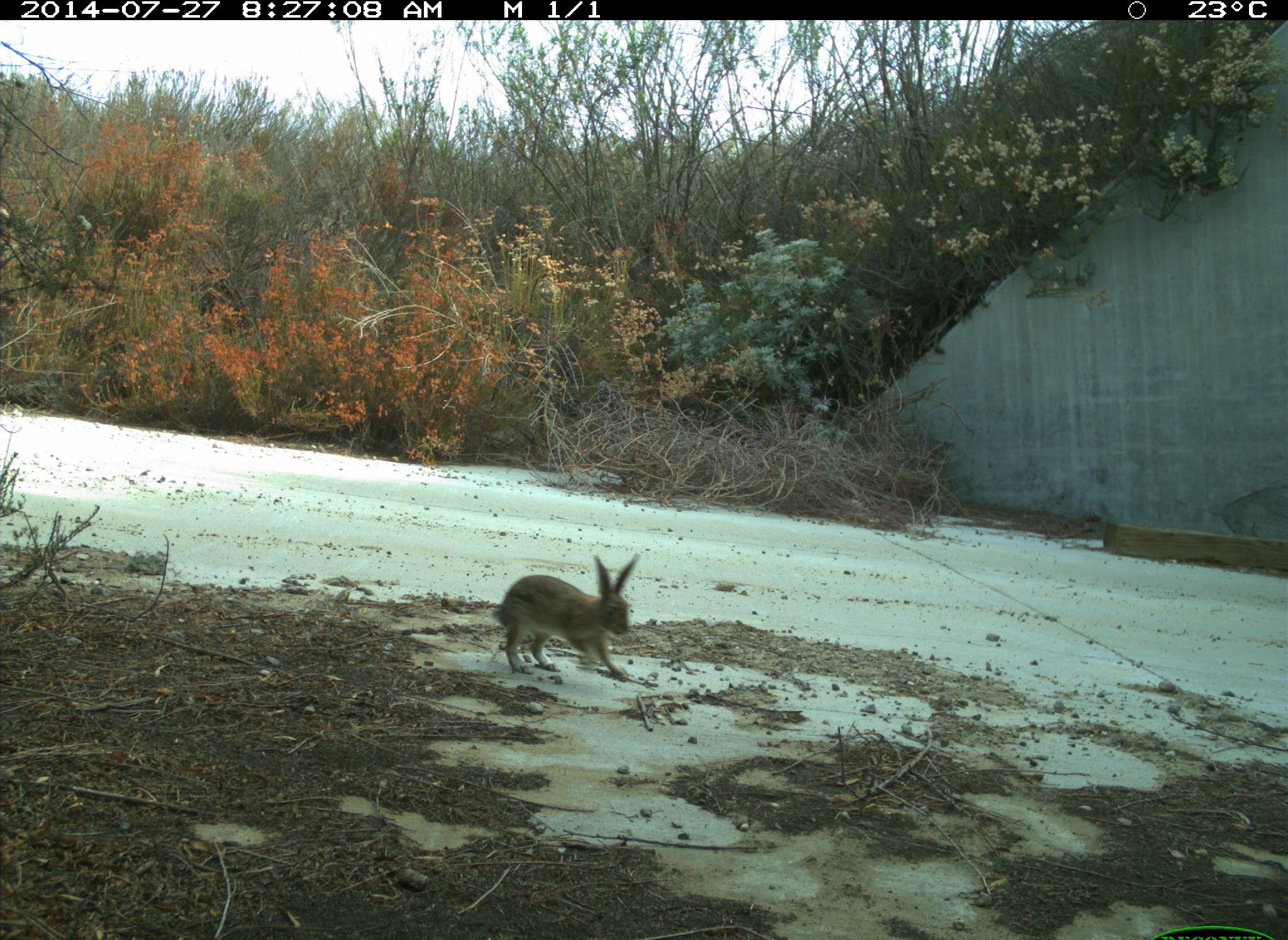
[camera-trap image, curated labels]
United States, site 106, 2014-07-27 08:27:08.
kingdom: Animalia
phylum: Chordata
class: Mammalia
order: Lagomorpha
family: Leporidae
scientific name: Leporidae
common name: rabbits and hares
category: rabbit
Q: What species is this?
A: Rabbit (rabbits and hares) (Leporidae).